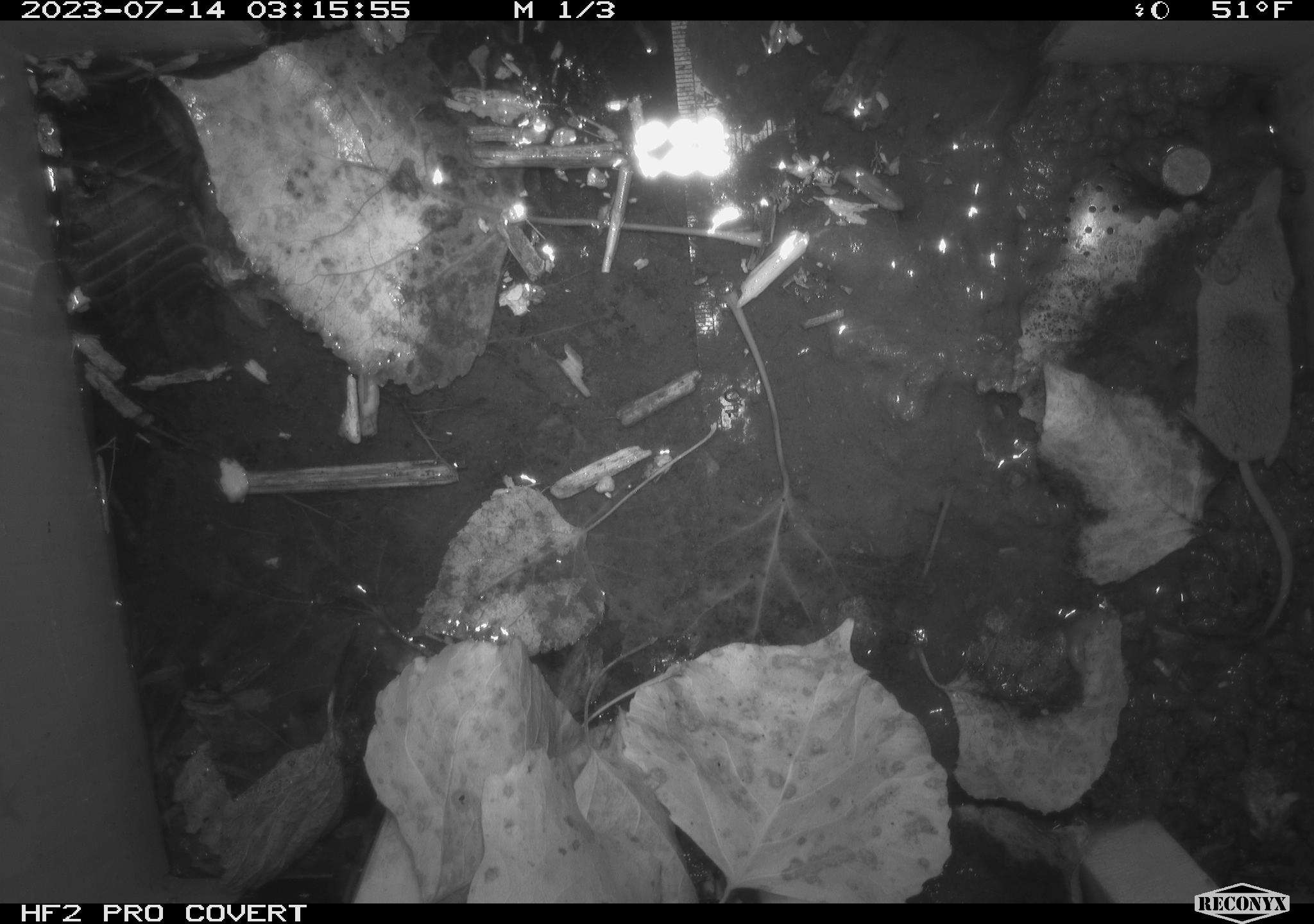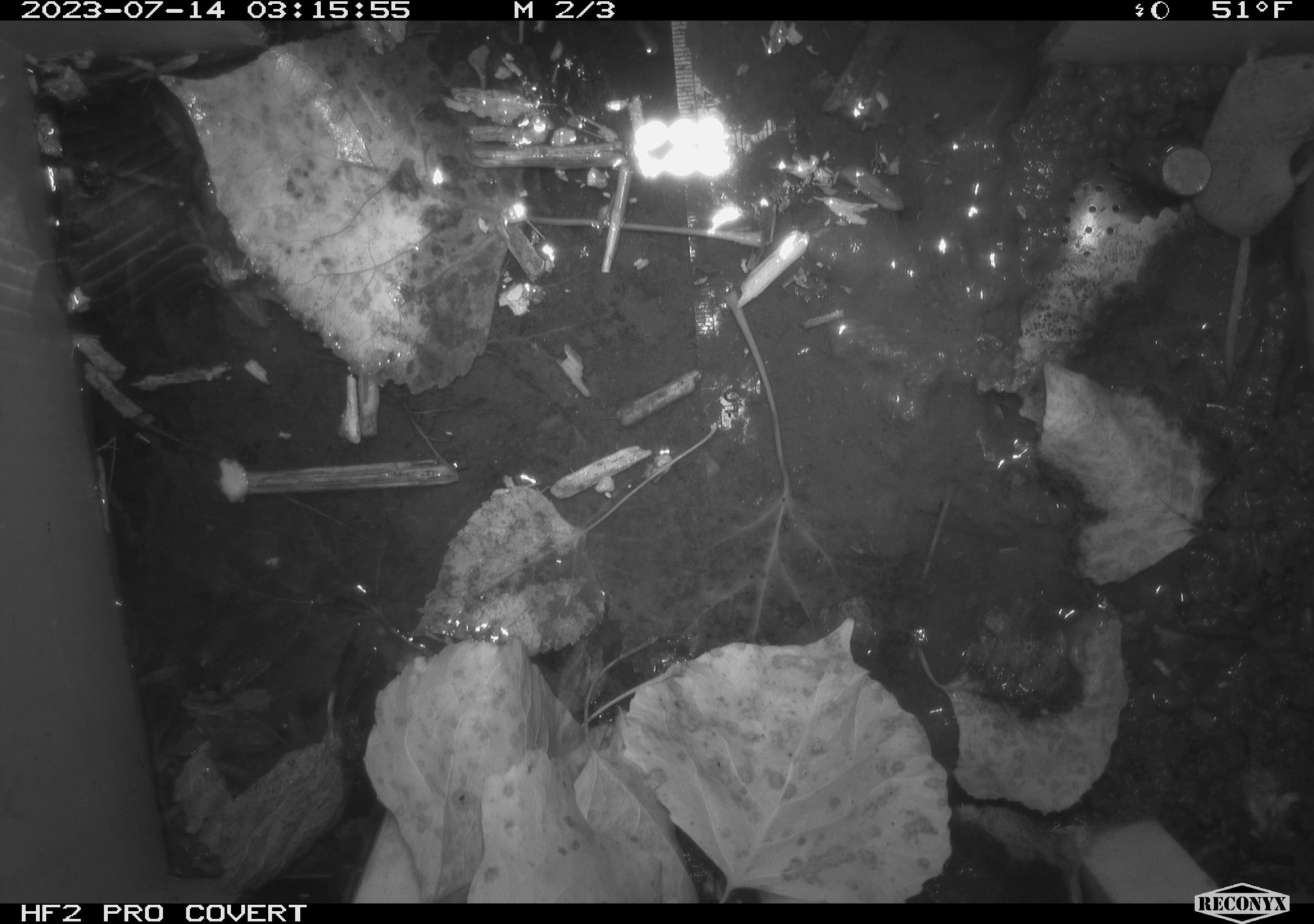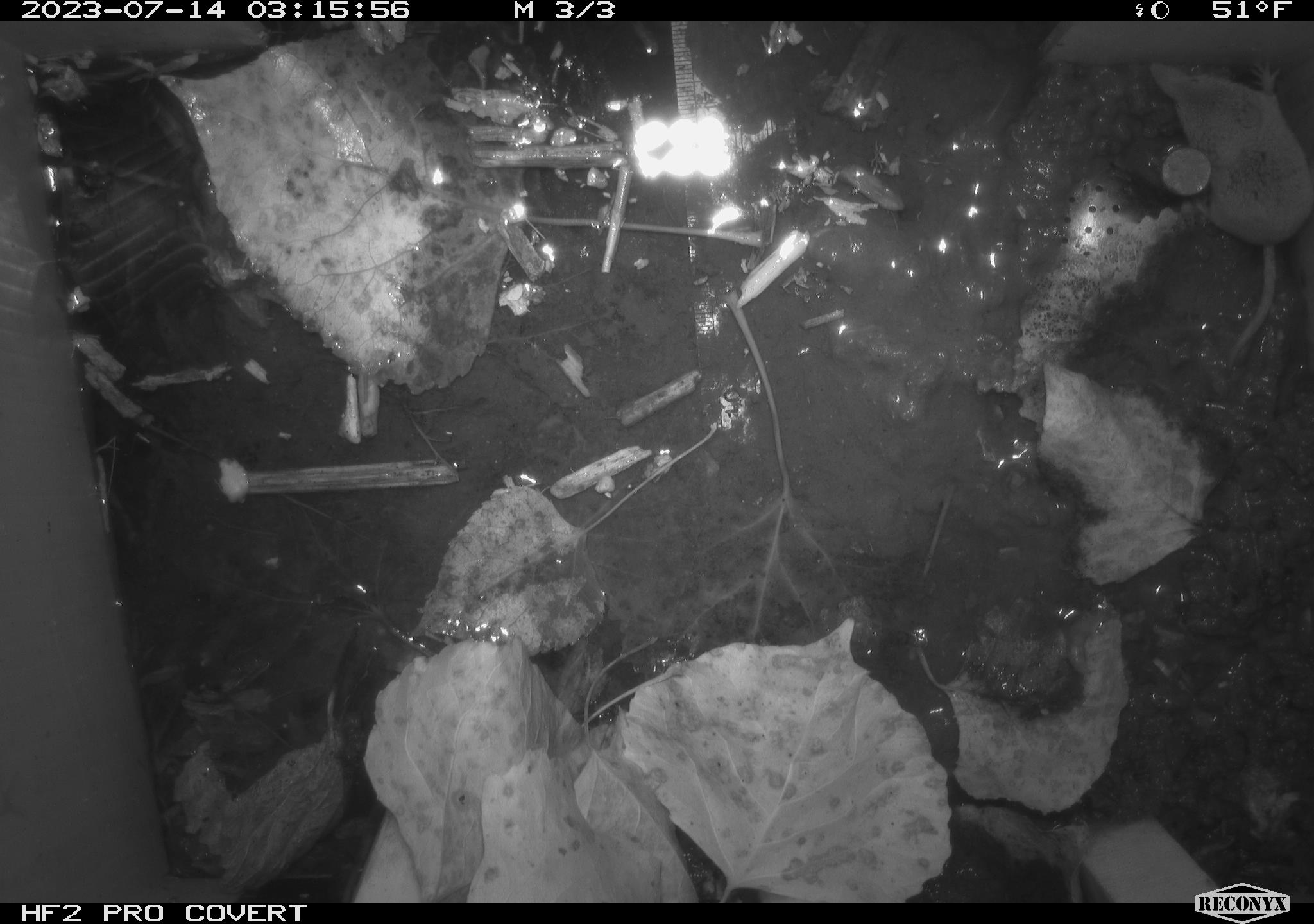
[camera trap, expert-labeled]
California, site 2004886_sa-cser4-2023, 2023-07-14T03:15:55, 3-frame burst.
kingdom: Animalia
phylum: Chordata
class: Mammalia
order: Eulipotyphla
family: Soricidae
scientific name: Soricidae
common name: shrews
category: soricidae family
Soricidae family (shrews) (Soricidae).